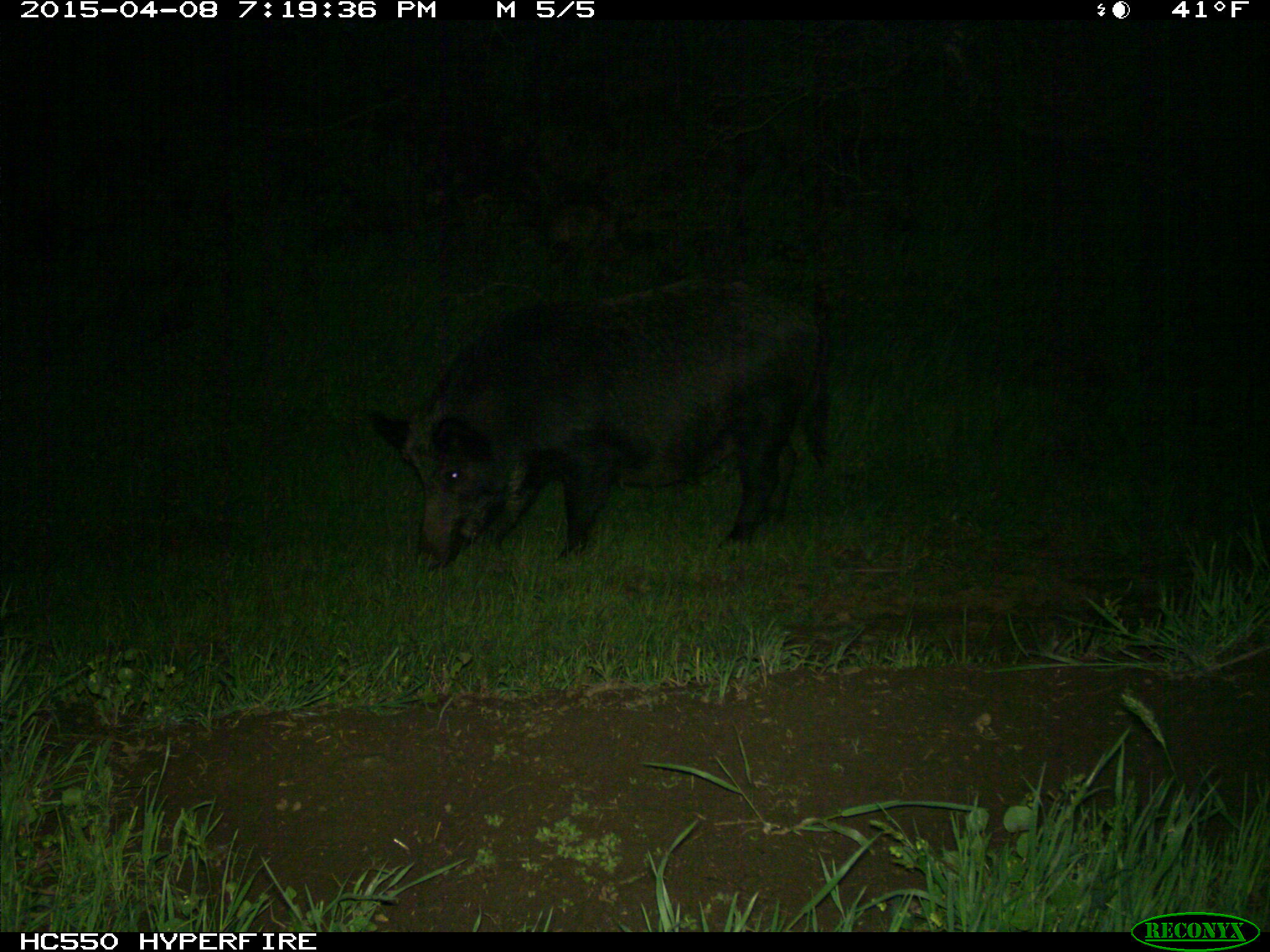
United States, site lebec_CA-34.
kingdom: Animalia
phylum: Chordata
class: Mammalia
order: Artiodactyla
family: Suidae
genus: Sus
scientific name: Sus scrofa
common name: wild boar